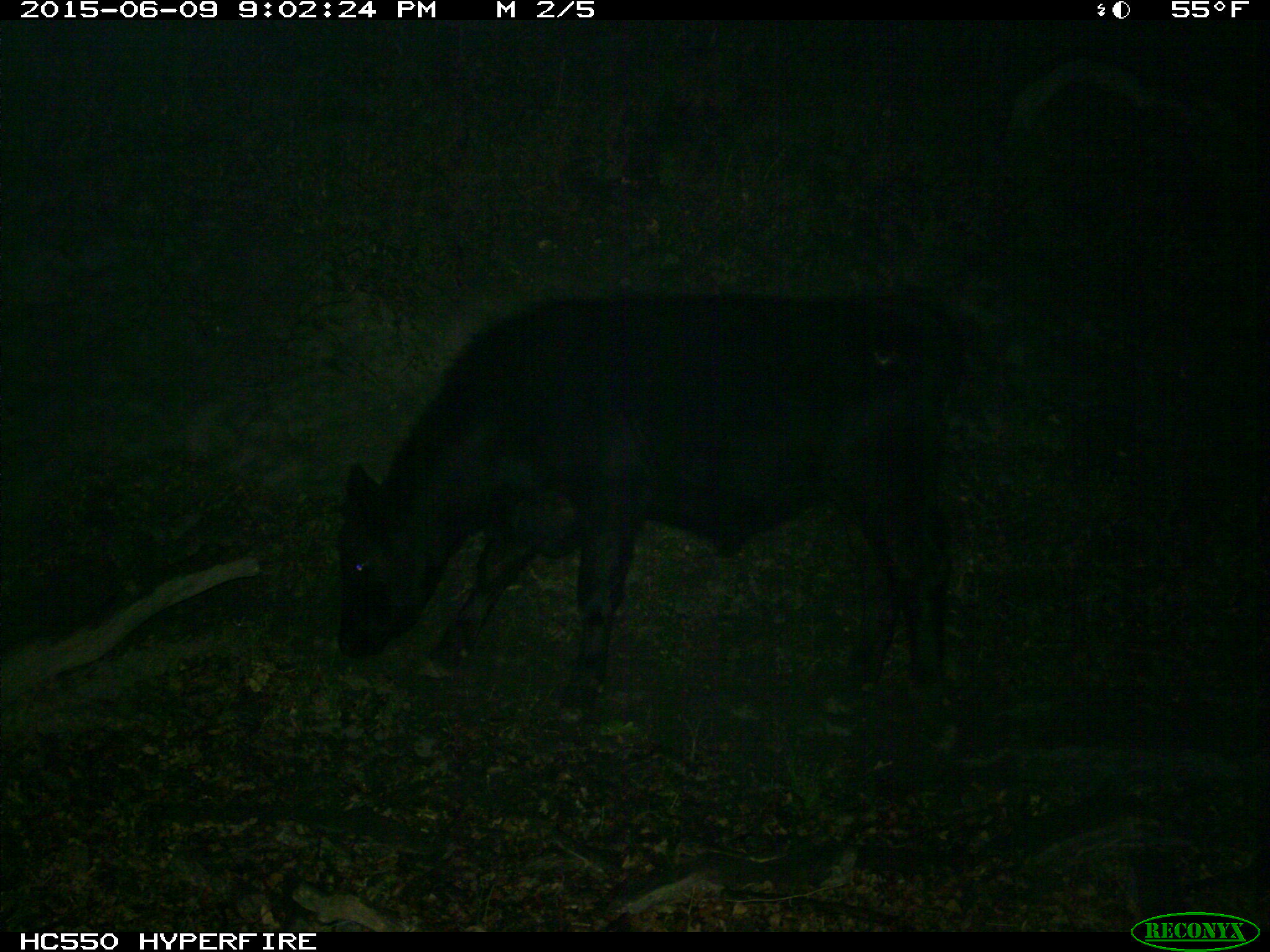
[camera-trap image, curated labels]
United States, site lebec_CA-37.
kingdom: Animalia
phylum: Chordata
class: Mammalia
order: Artiodactyla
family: Bovidae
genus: Bos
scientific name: Bos taurus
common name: domestic cow